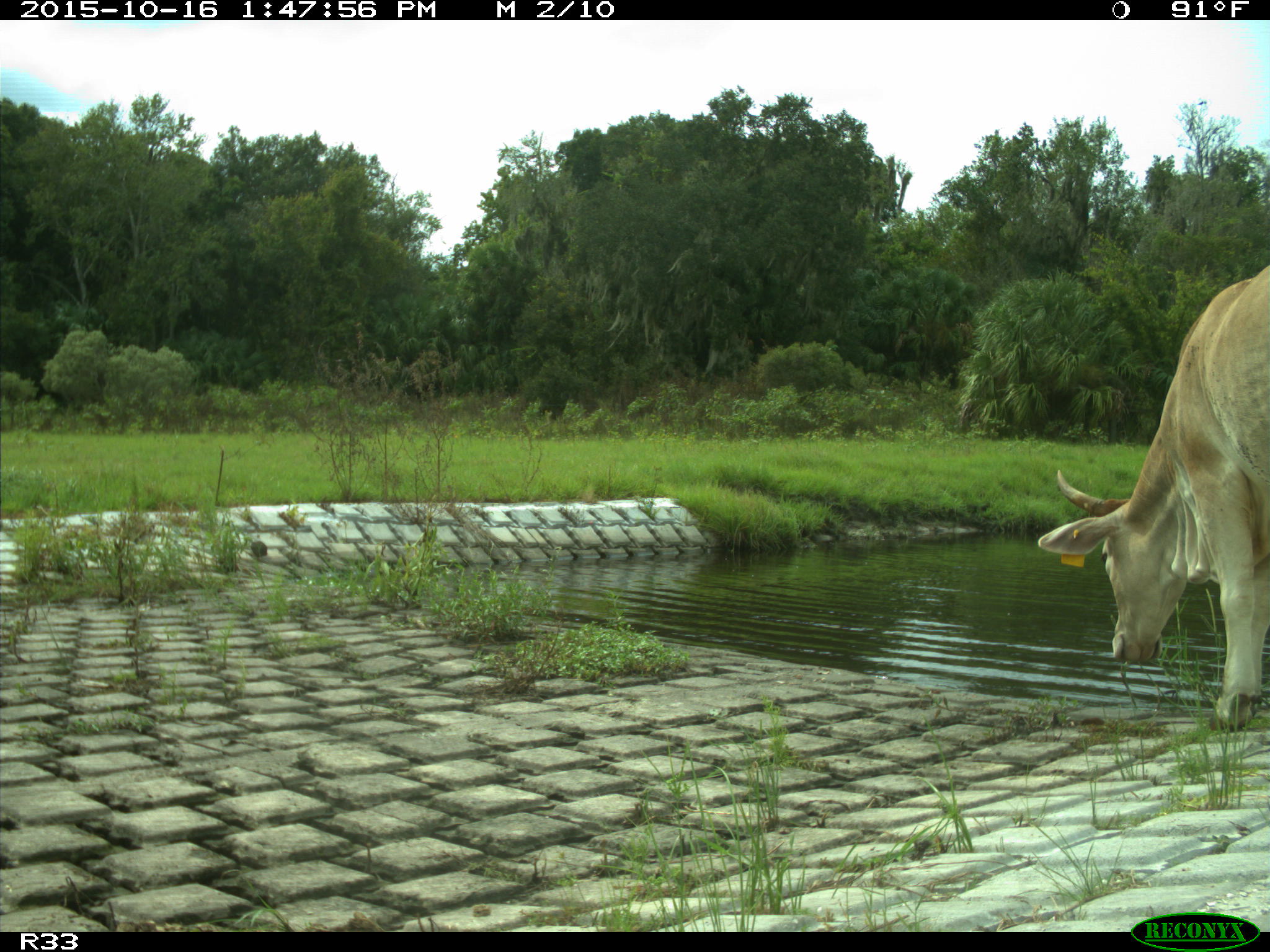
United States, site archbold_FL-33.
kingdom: Animalia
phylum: Chordata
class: Mammalia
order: Artiodactyla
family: Bovidae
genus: Bos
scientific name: Bos taurus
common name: domestic cow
Bos taurus (domestic cow).